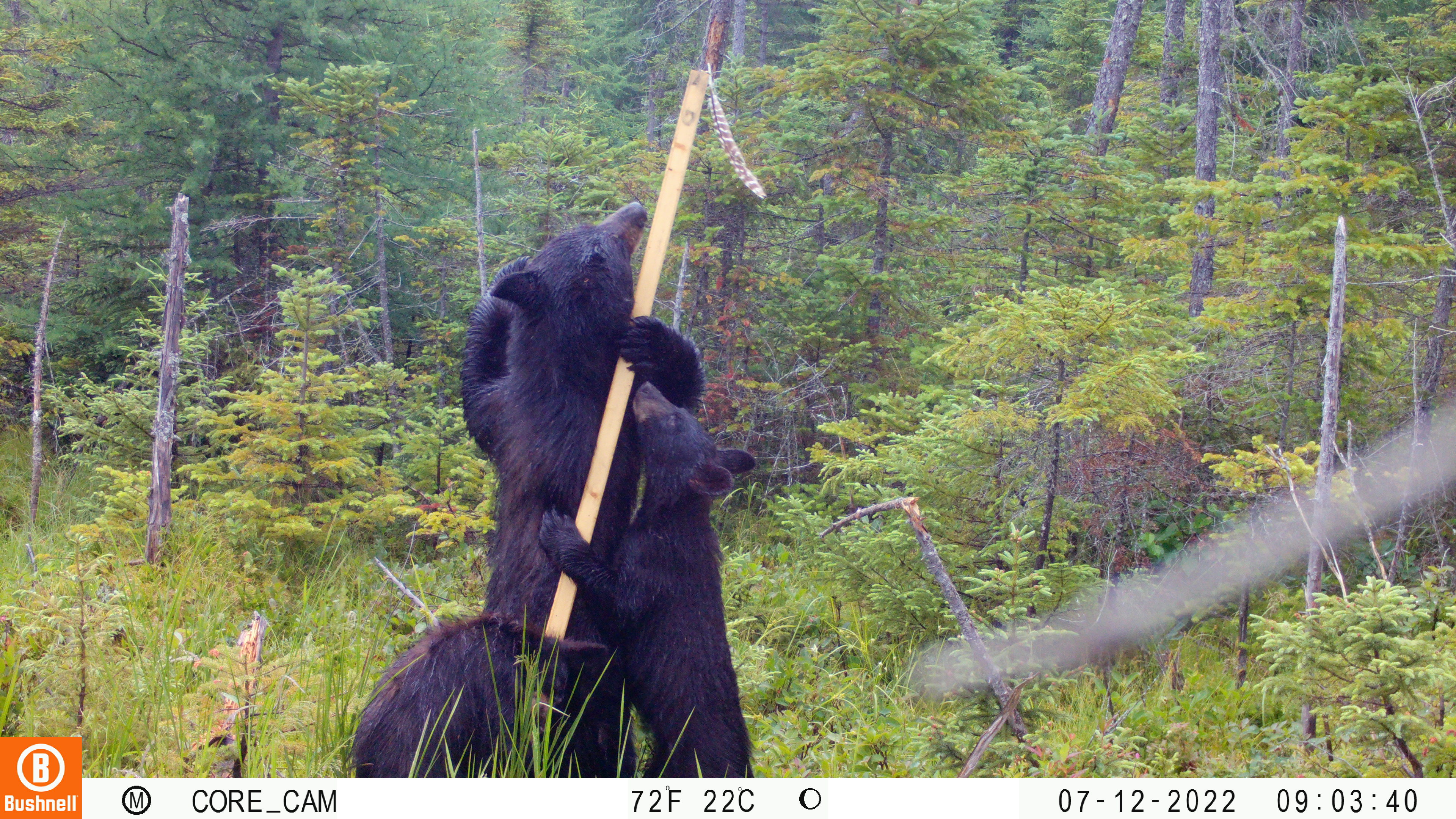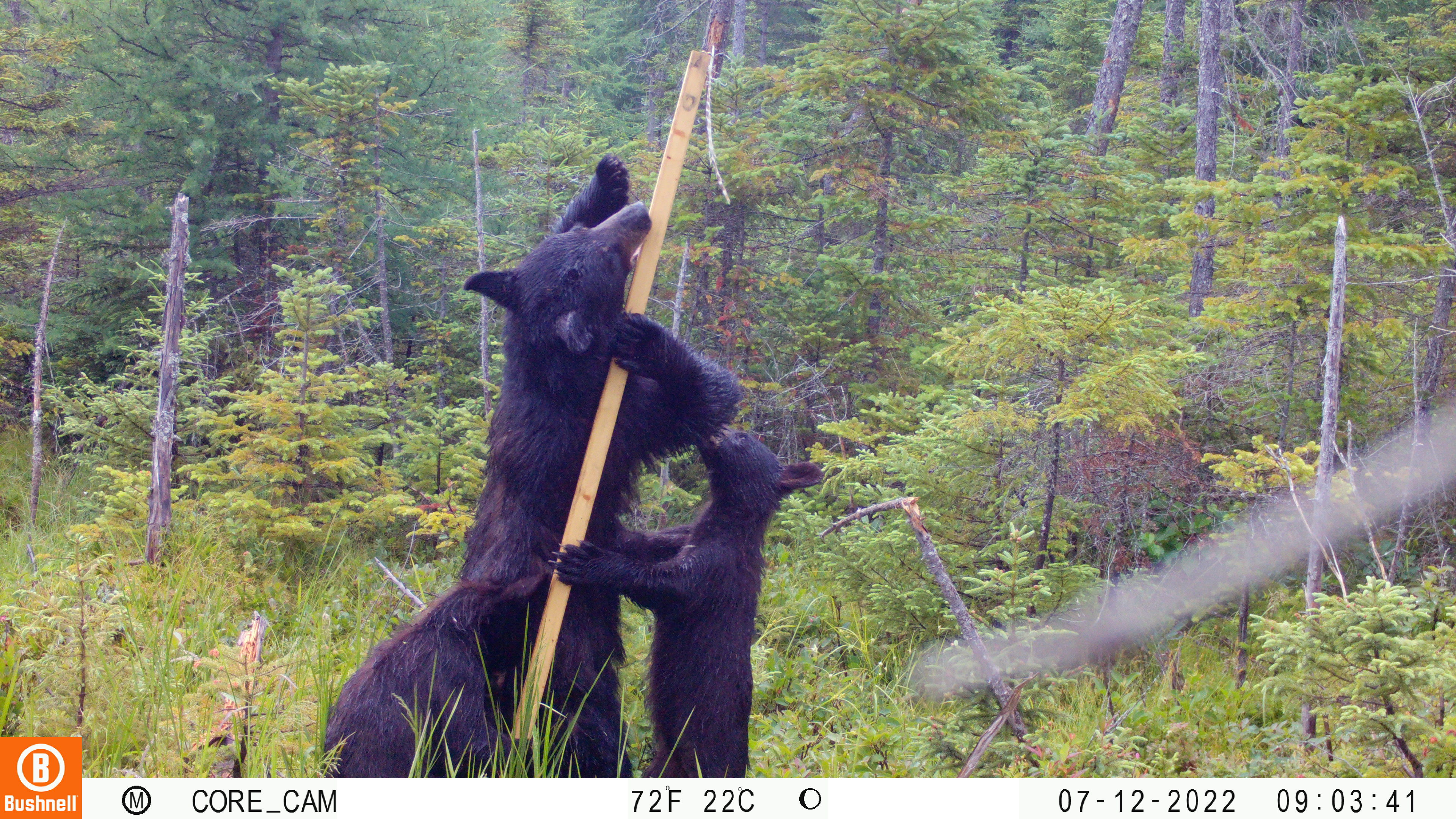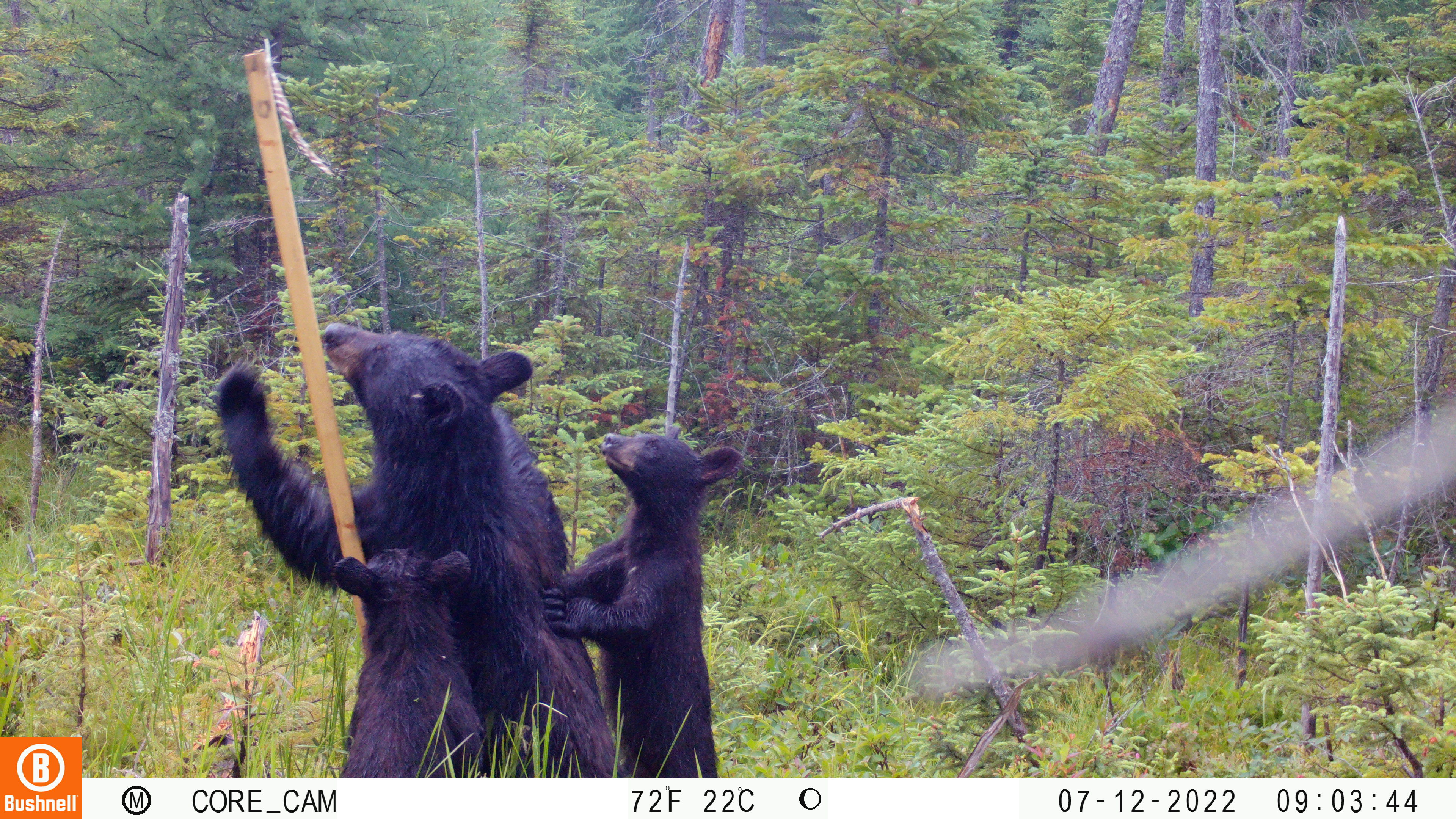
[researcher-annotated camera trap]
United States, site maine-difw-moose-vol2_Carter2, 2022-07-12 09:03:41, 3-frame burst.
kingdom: Animalia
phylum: Chordata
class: Mammalia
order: Carnivora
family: Ursidae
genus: Ursus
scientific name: Ursus americanus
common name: black bear